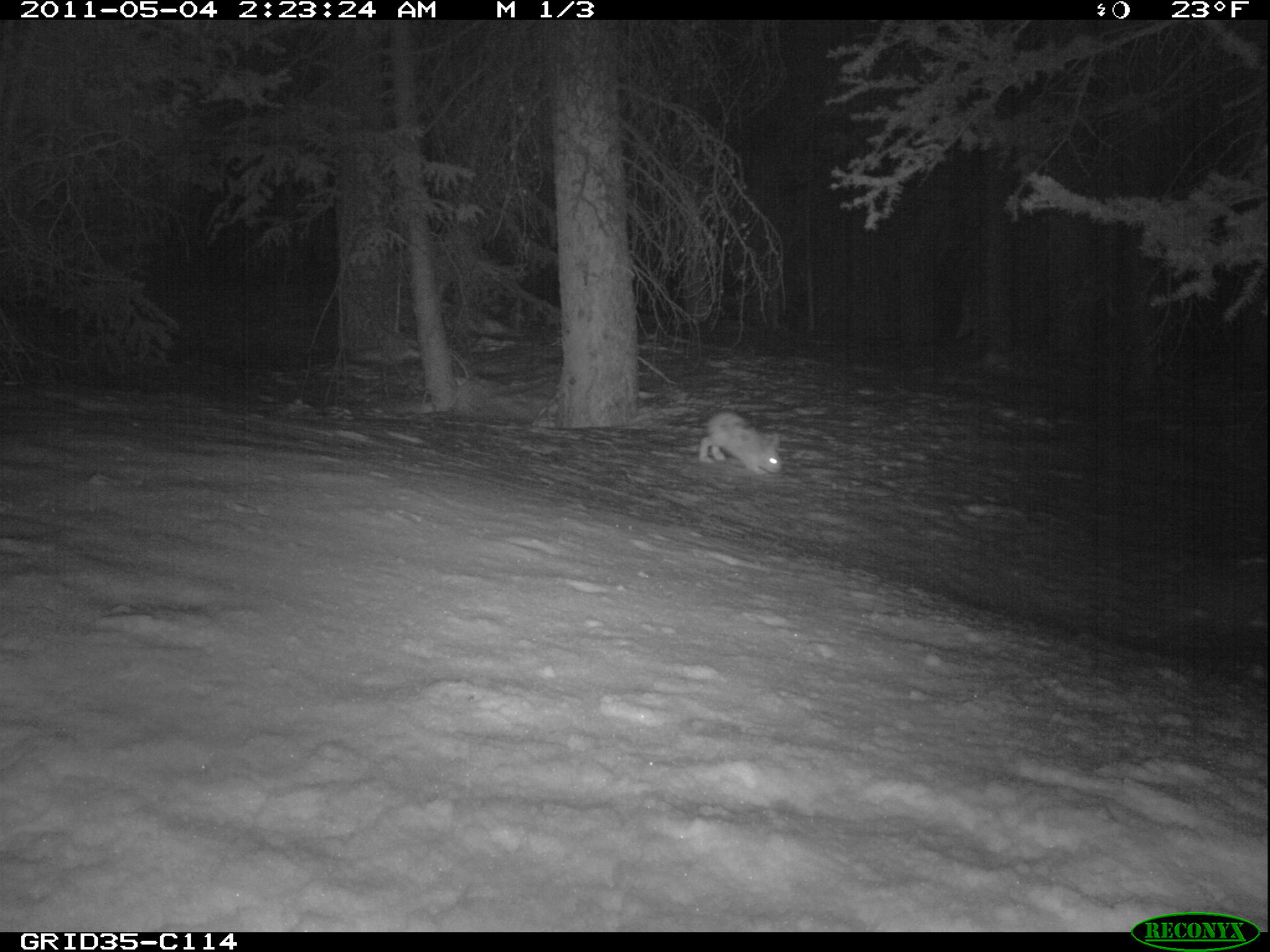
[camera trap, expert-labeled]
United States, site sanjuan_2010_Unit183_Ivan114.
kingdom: Animalia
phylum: Chordata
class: Mammalia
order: Lagomorpha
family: Leporidae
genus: Lepus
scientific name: Lepus americanus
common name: snowshoe hare